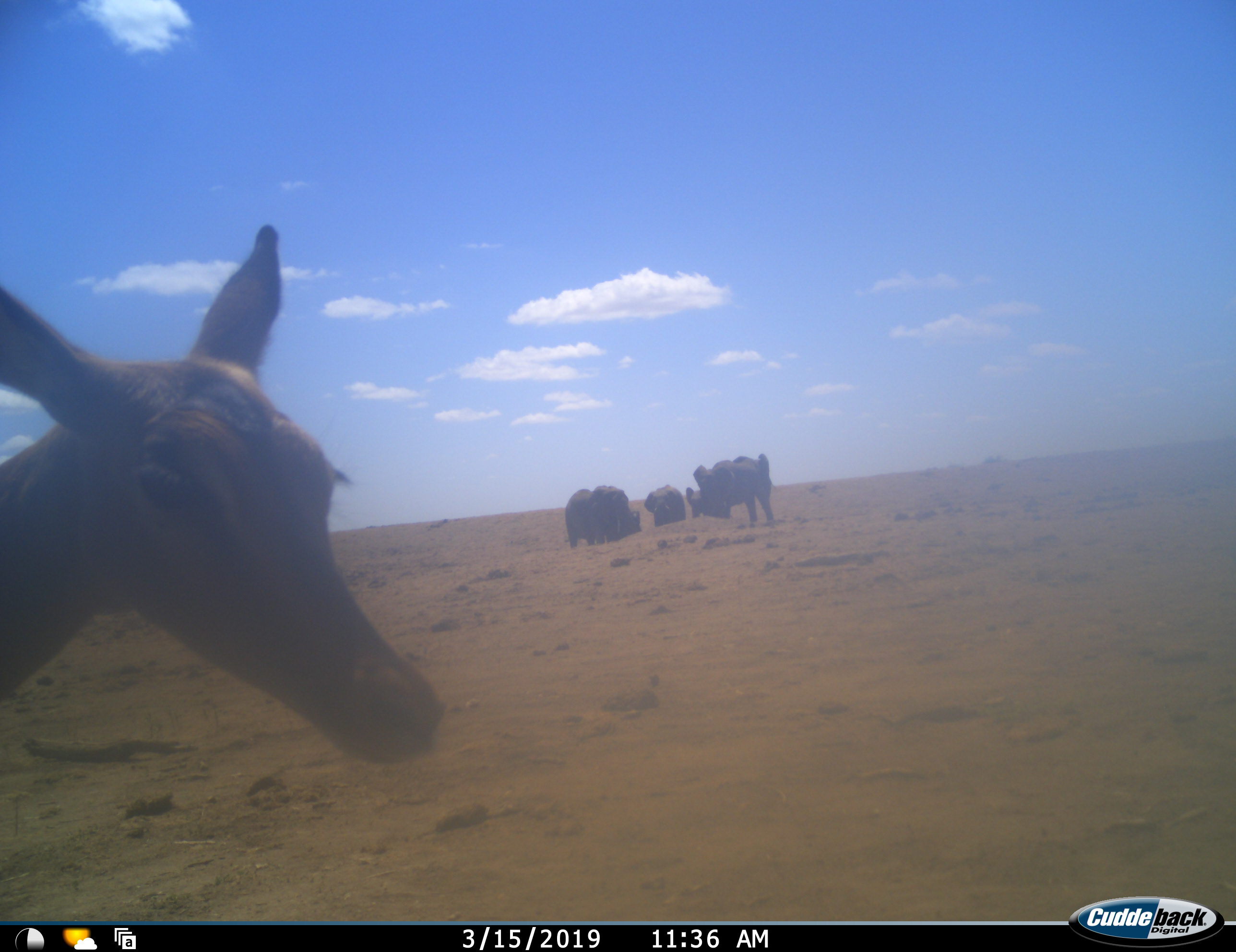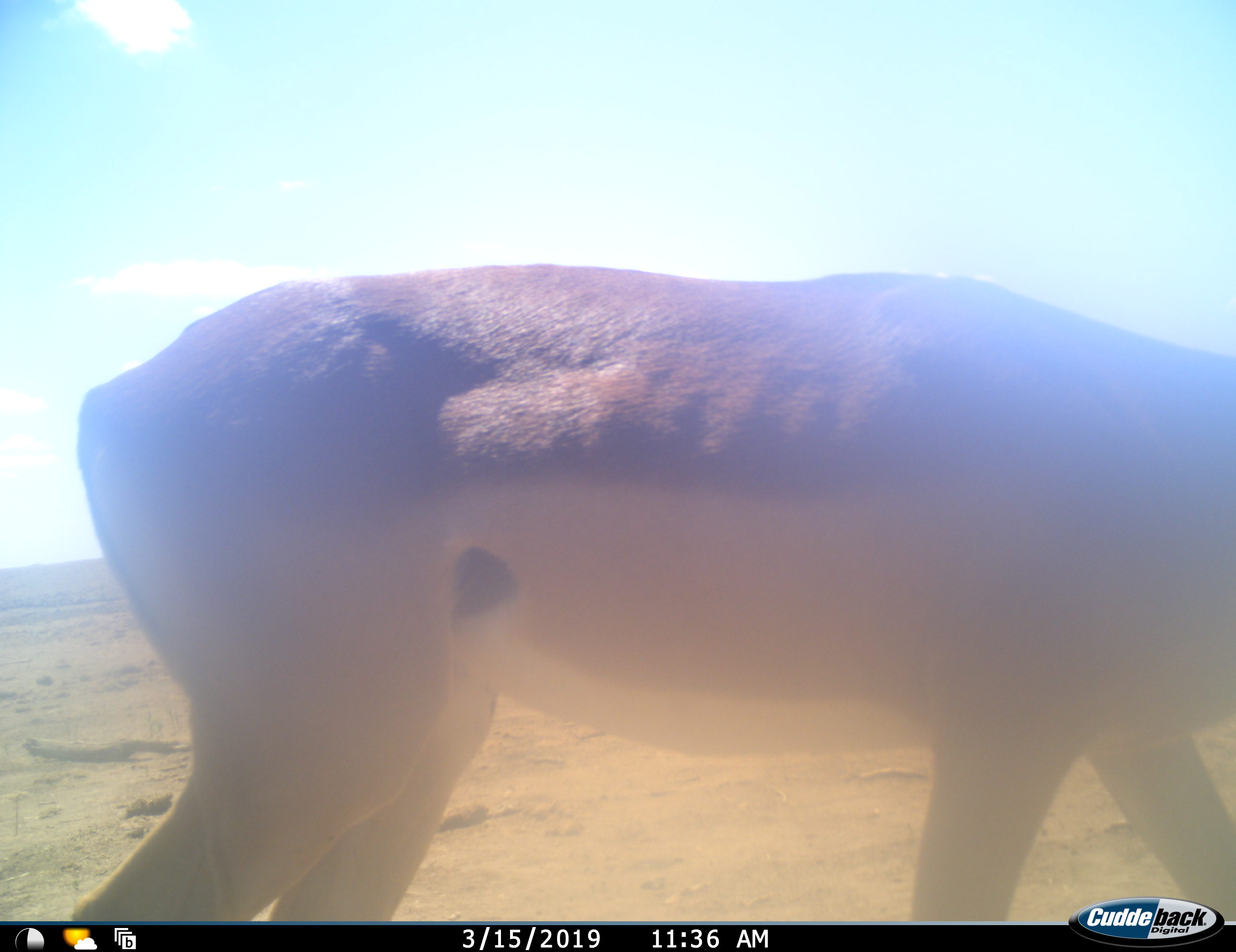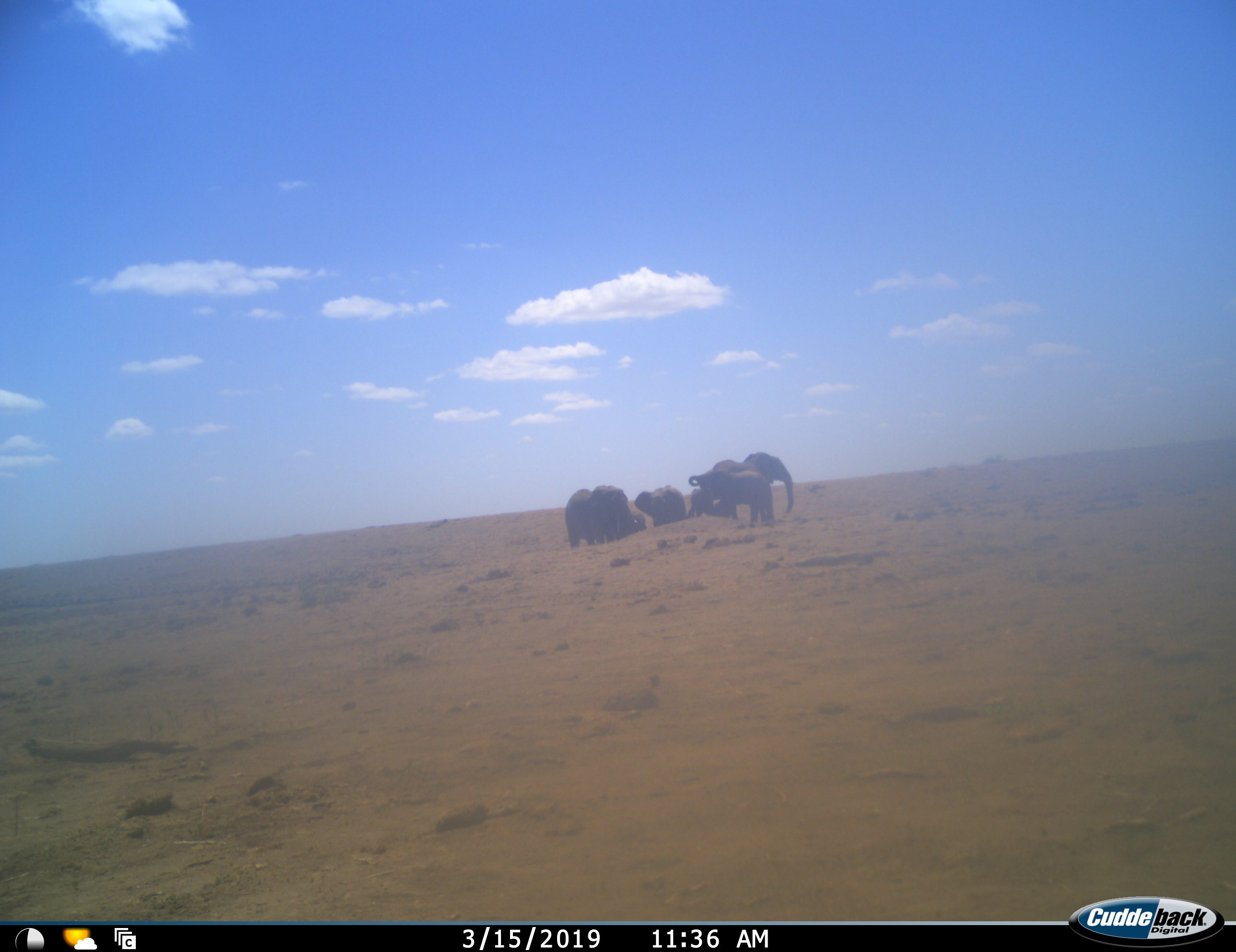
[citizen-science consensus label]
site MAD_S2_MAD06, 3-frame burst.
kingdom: Animalia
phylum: Chordata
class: Mammalia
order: Proboscidea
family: Elephantidae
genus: Loxodonta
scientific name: Loxodonta africana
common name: african bush elephant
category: elephant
Elephant (african bush elephant) (Loxodonta africana), count 6. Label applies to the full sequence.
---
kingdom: Animalia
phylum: Chordata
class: Mammalia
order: Artiodactyla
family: Bovidae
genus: Aepyceros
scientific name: Aepyceros melampus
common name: impala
Impala (Aepyceros melampus), count 1. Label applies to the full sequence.